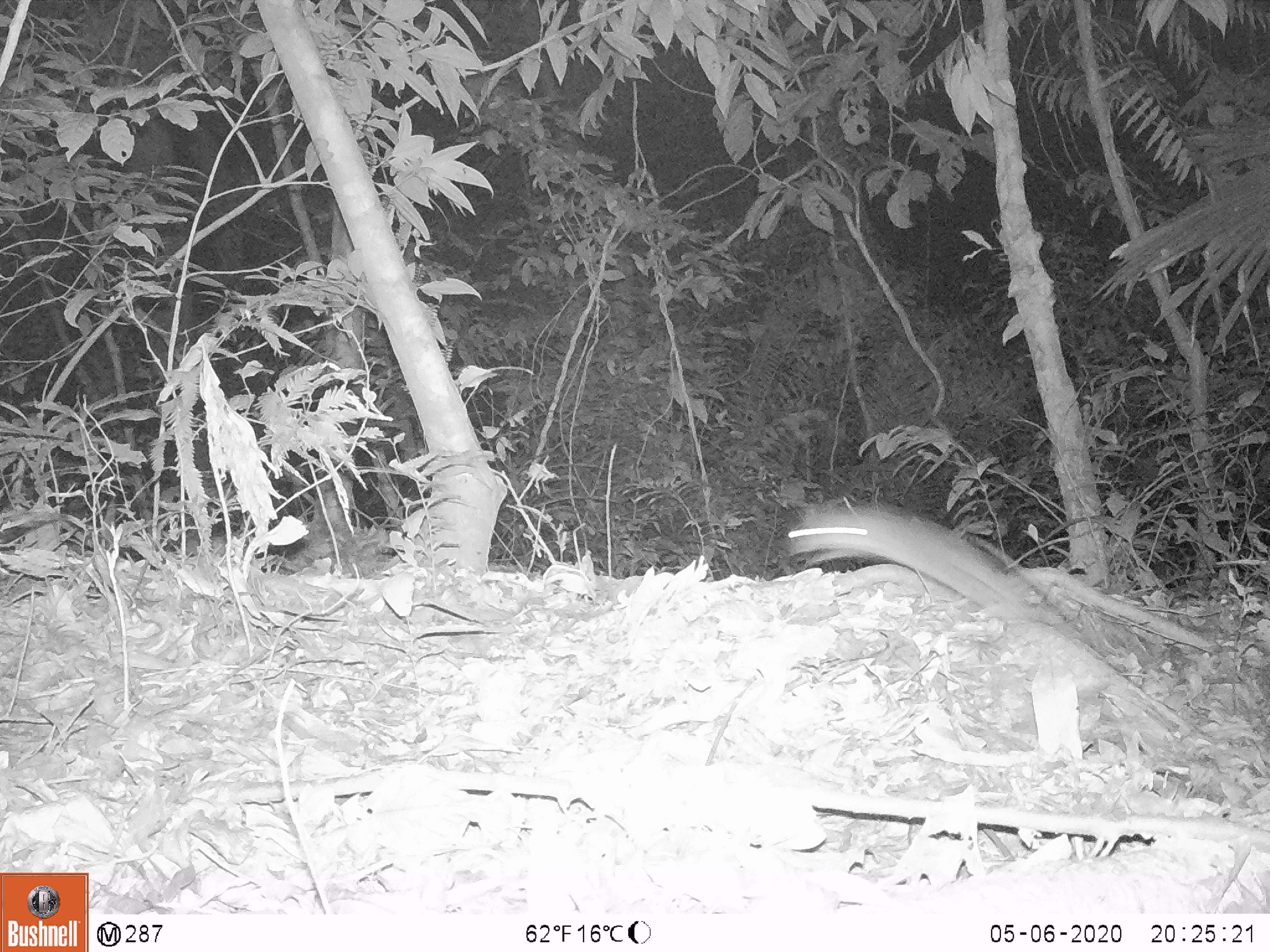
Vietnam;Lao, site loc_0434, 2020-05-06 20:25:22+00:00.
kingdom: Animalia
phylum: Chordata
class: Mammalia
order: Rodentia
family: Muridae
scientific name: Muridae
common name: old-world mice and rats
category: unidentified murid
Unidentified murid (old-world mice and rats) (Muridae). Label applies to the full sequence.